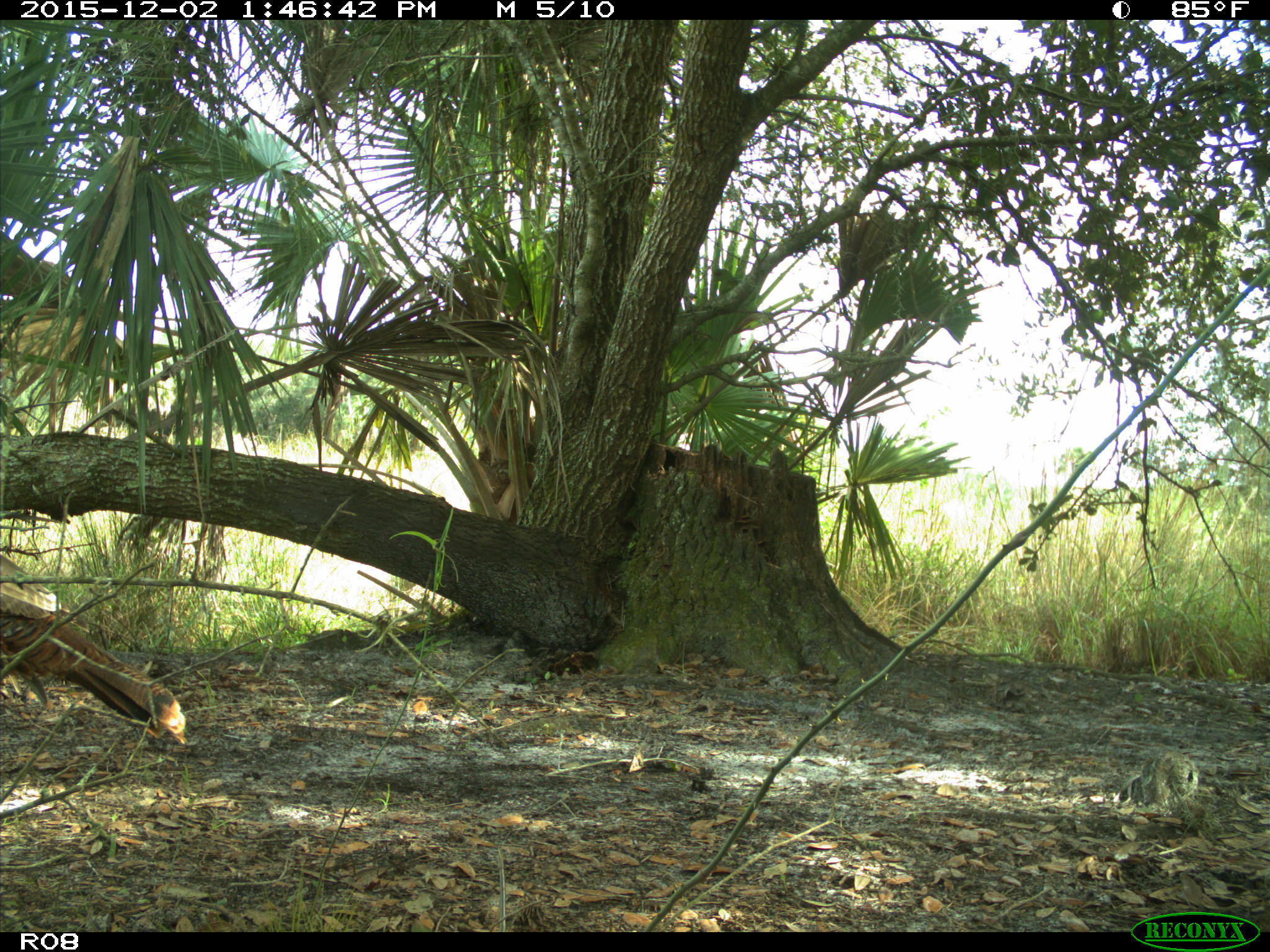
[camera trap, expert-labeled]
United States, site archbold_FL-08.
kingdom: Animalia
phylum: Chordata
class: Aves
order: Galliformes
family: Phasianidae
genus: Meleagris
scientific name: Meleagris gallopavo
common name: wild turkey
Meleagris gallopavo (wild turkey).